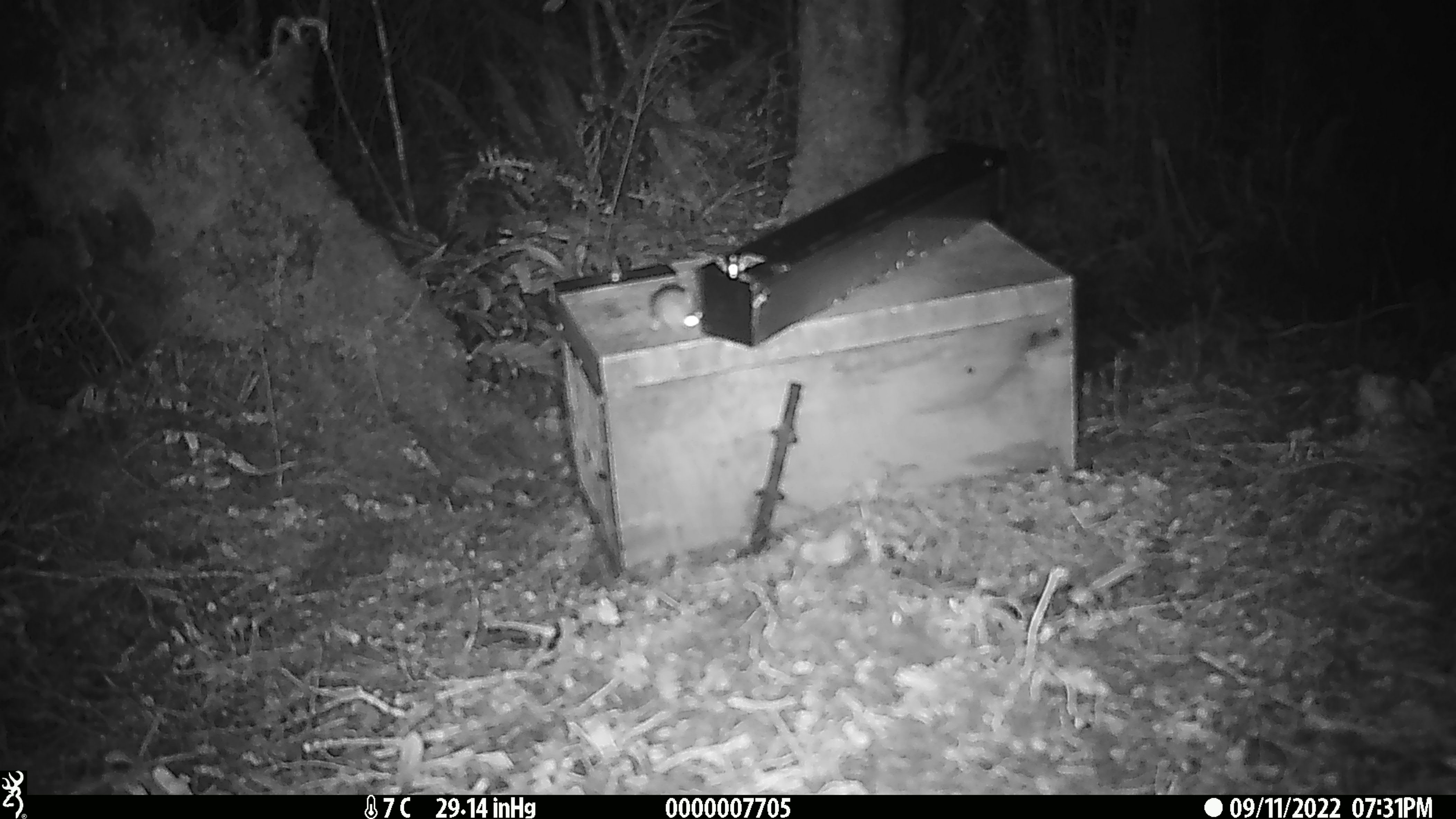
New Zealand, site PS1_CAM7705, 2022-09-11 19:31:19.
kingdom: Animalia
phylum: Chordata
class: Mammalia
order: Rodentia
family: Muridae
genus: Mus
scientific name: Mus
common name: mouse